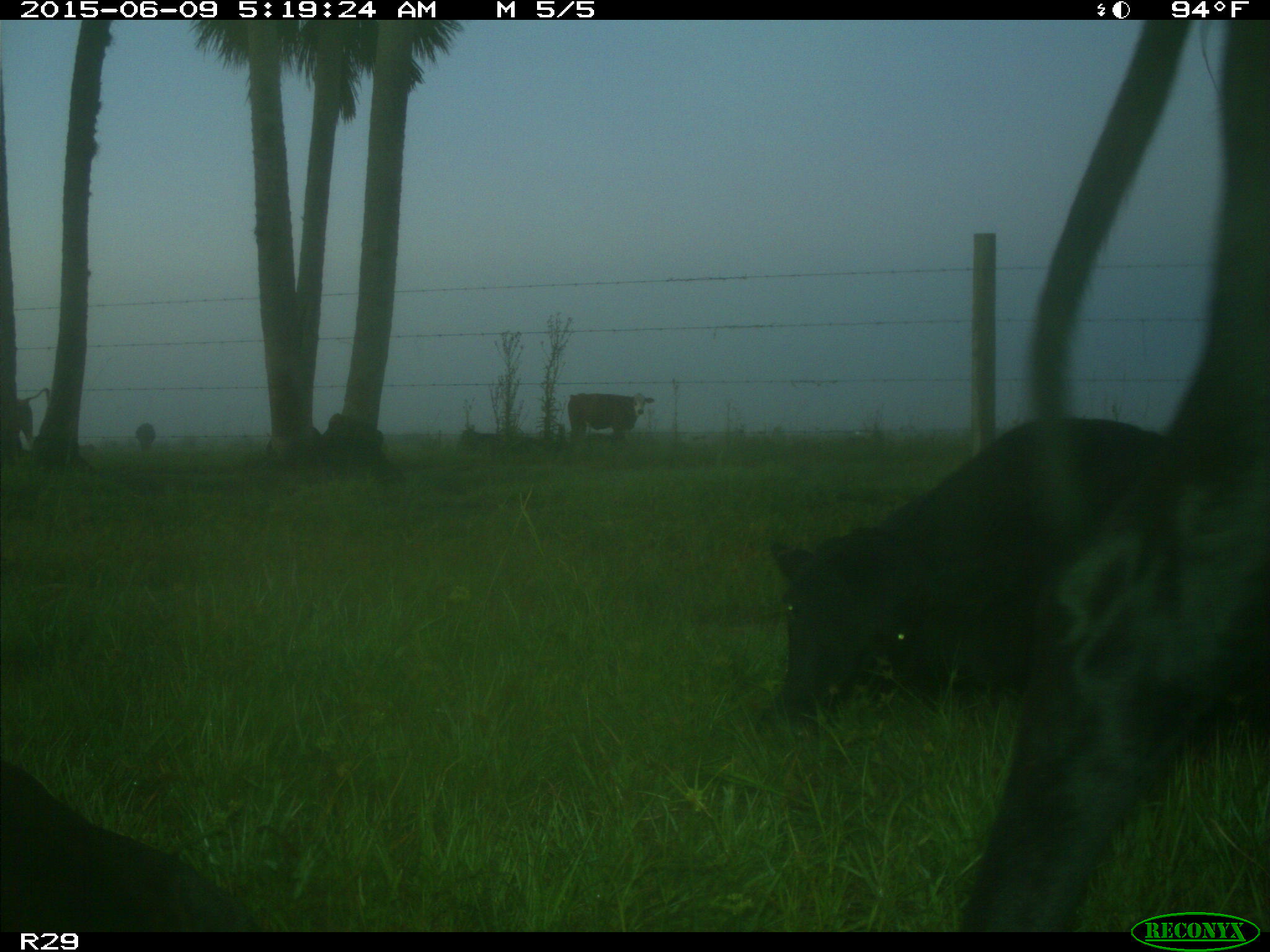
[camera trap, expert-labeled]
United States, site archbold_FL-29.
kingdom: Animalia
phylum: Chordata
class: Mammalia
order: Artiodactyla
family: Bovidae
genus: Bos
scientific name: Bos taurus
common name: domestic cow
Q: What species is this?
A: Bos taurus (domestic cow).